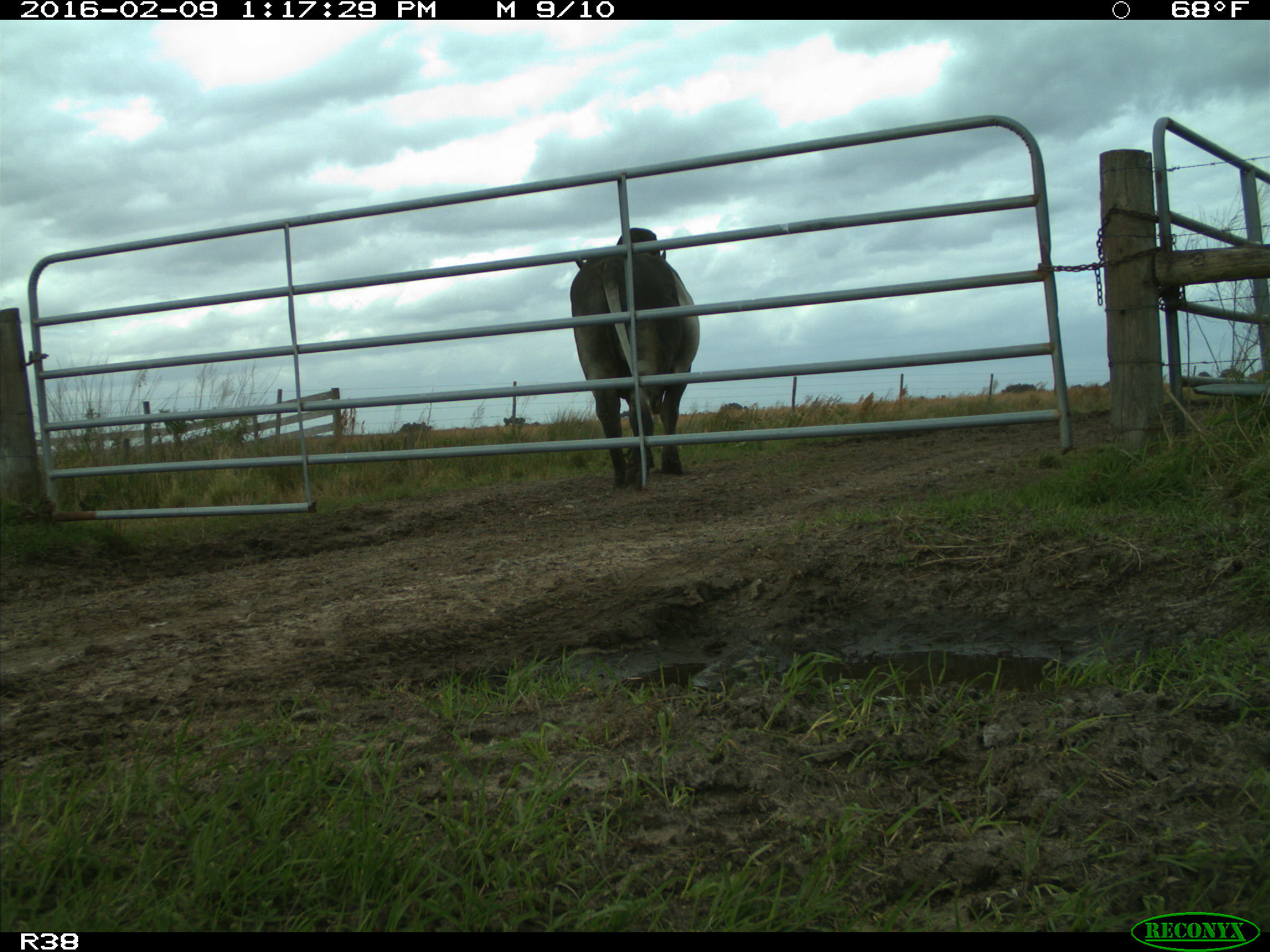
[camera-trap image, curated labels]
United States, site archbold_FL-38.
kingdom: Animalia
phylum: Chordata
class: Mammalia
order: Artiodactyla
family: Bovidae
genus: Bos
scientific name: Bos taurus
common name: domestic cow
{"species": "Bos taurus (domestic cow)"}